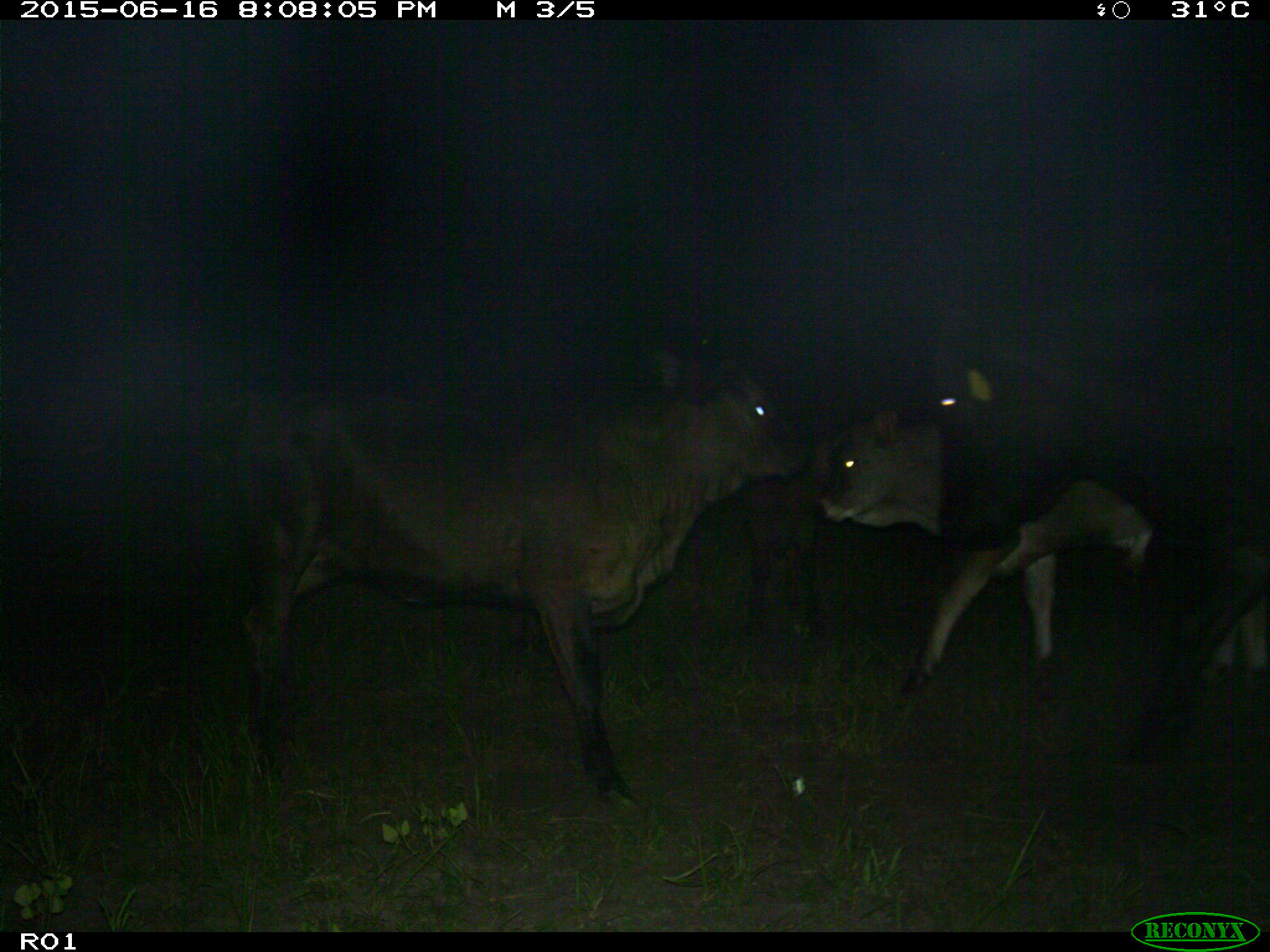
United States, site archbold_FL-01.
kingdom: Animalia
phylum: Chordata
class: Mammalia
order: Artiodactyla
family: Bovidae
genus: Bos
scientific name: Bos taurus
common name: domestic cow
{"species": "Bos taurus (domestic cow)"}